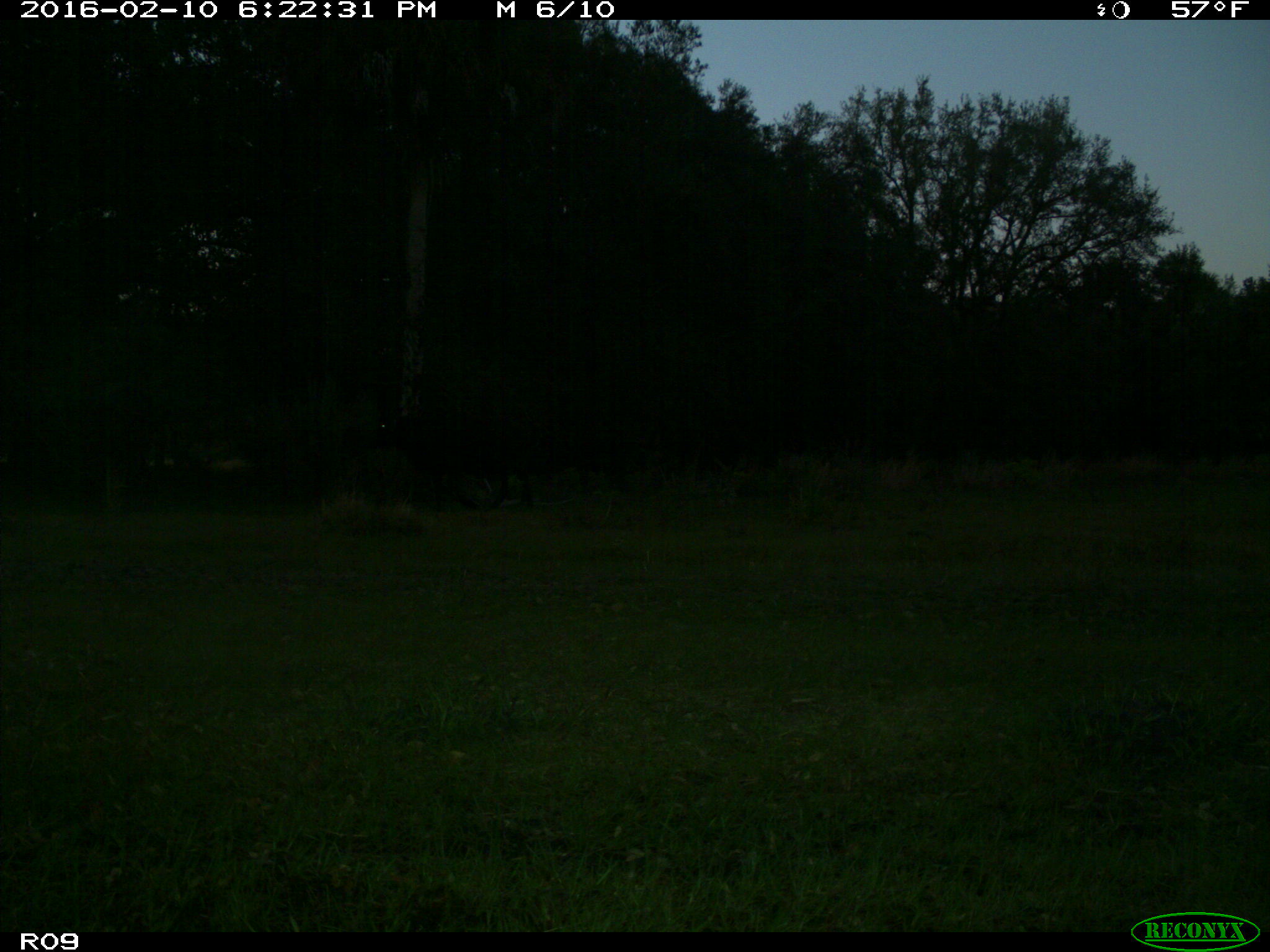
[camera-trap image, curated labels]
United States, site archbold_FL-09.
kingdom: Animalia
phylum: Chordata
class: Mammalia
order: Artiodactyla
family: Bovidae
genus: Bos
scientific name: Bos taurus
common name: domestic cow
Bos taurus (domestic cow).